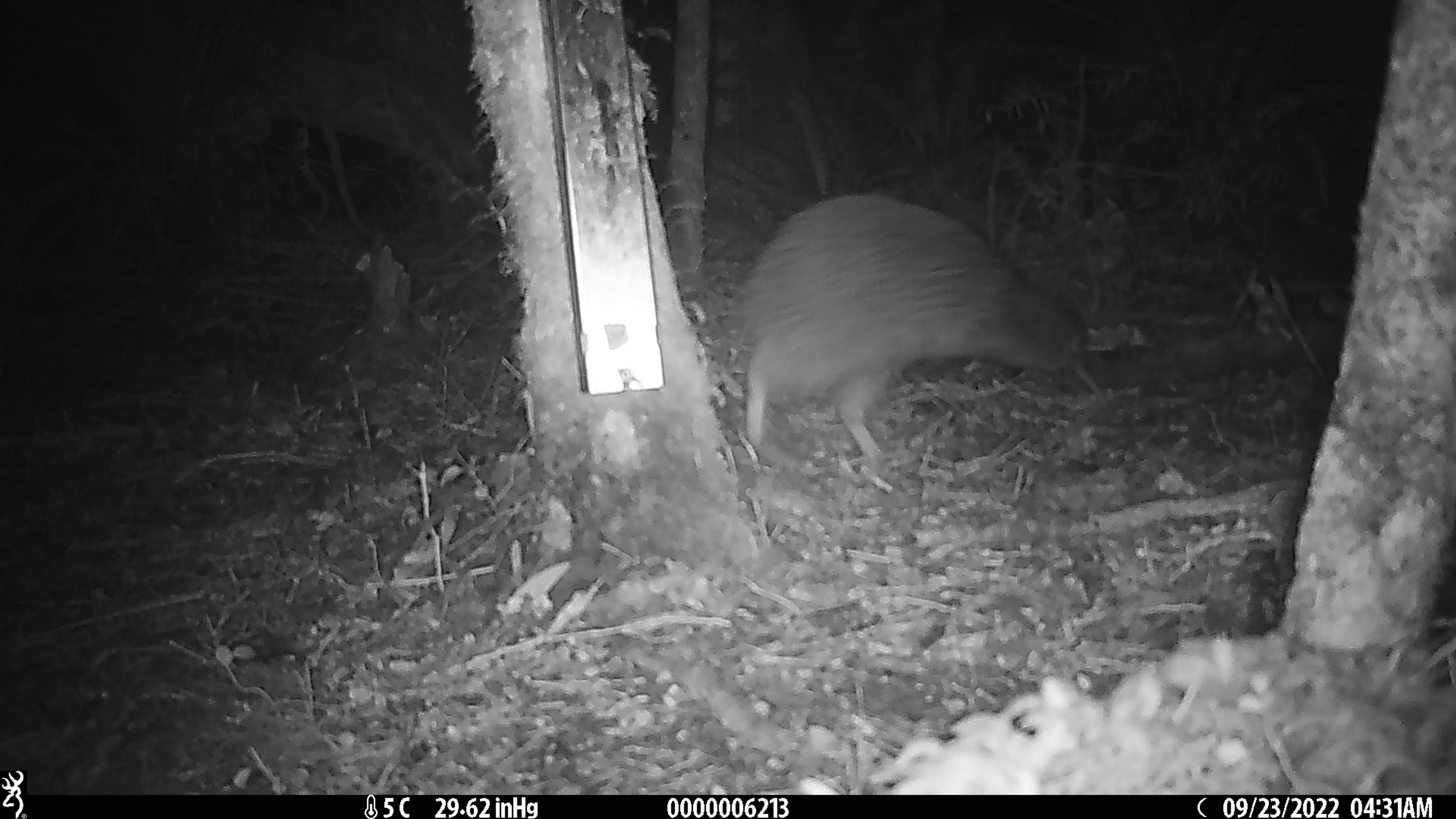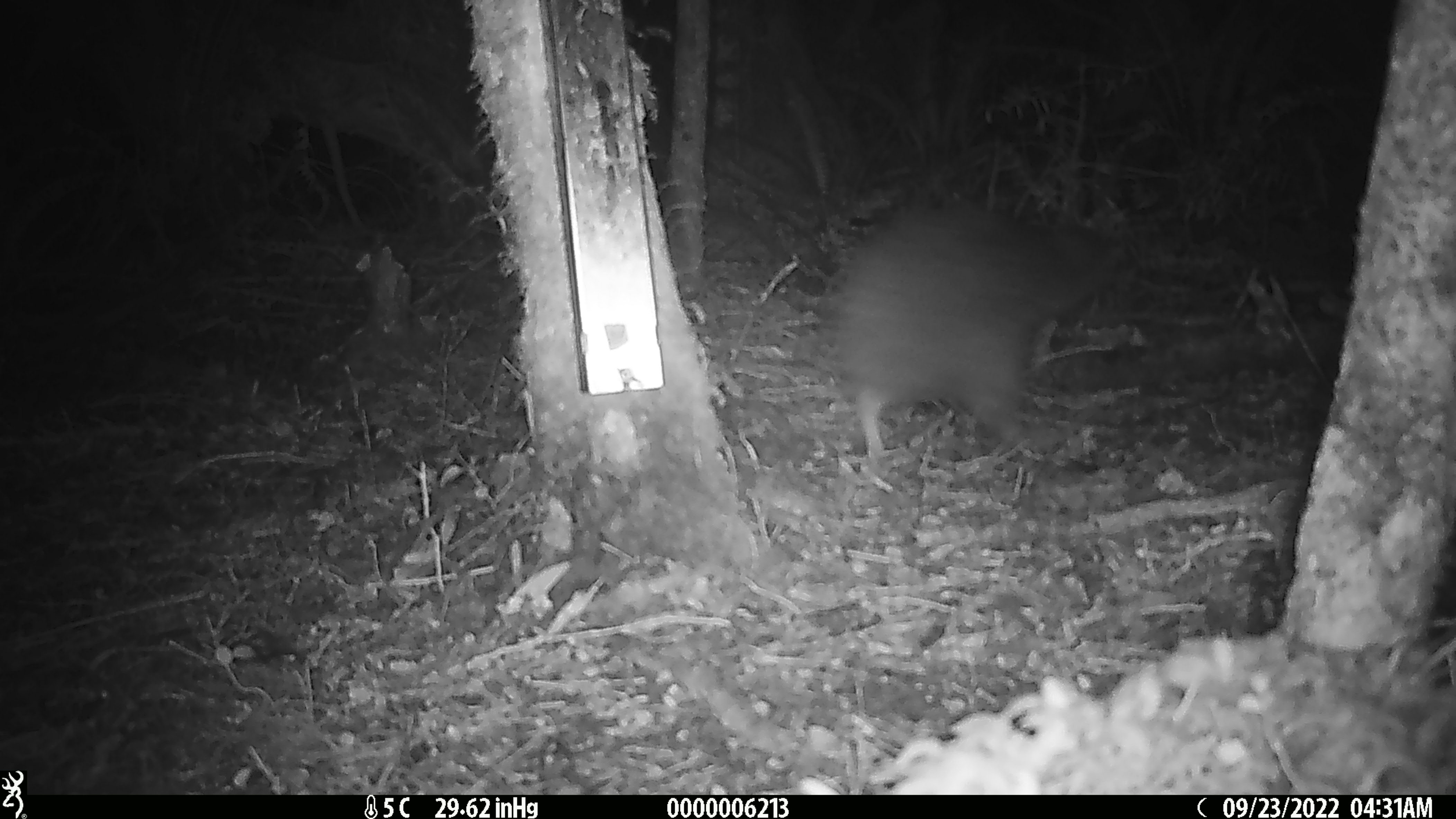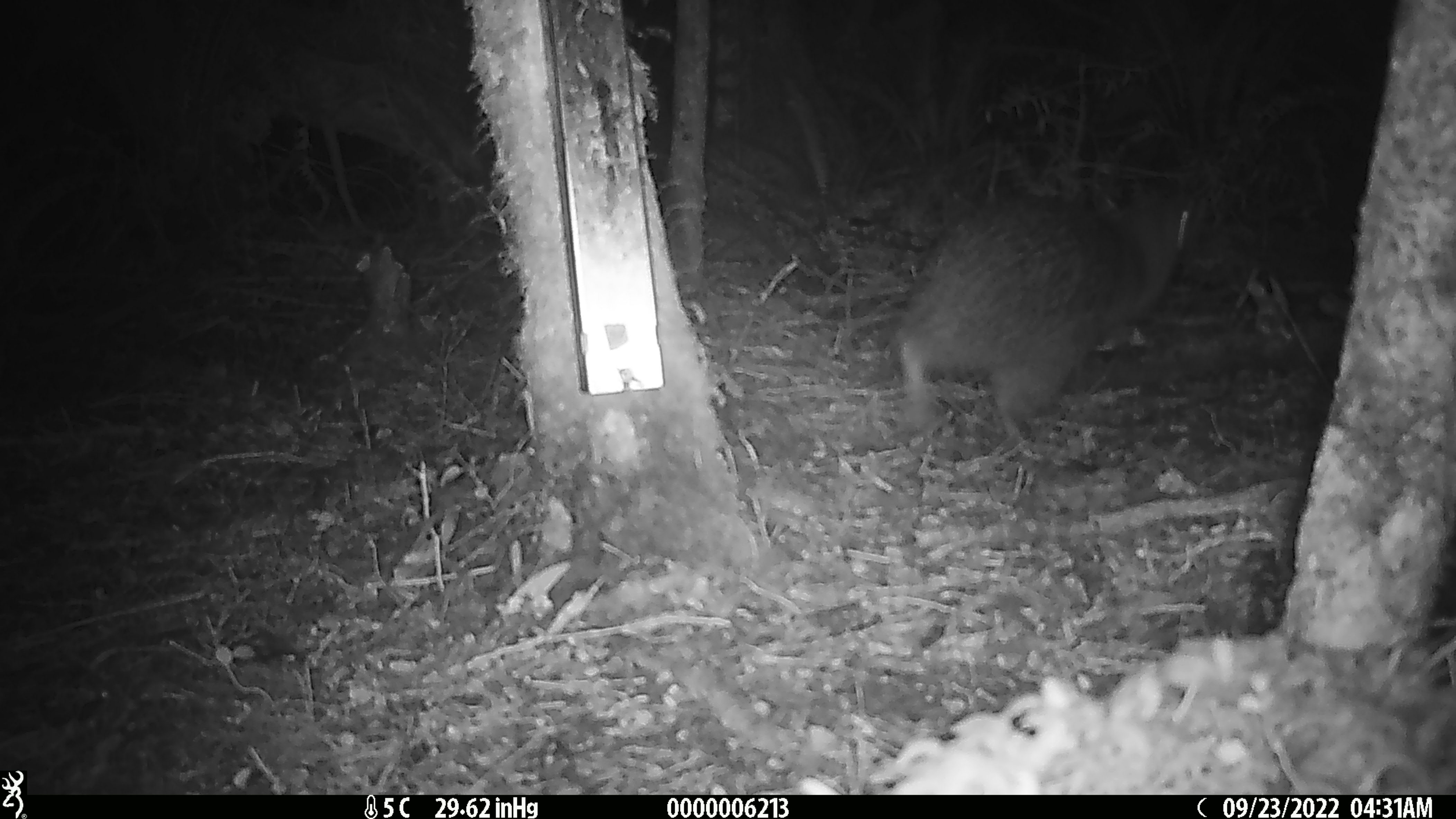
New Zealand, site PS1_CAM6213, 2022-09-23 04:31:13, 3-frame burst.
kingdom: Animalia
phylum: Chordata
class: Aves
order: Apterygiformes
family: Apterygidae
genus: Apteryx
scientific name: Apteryx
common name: kiwi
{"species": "kiwi (Apteryx)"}